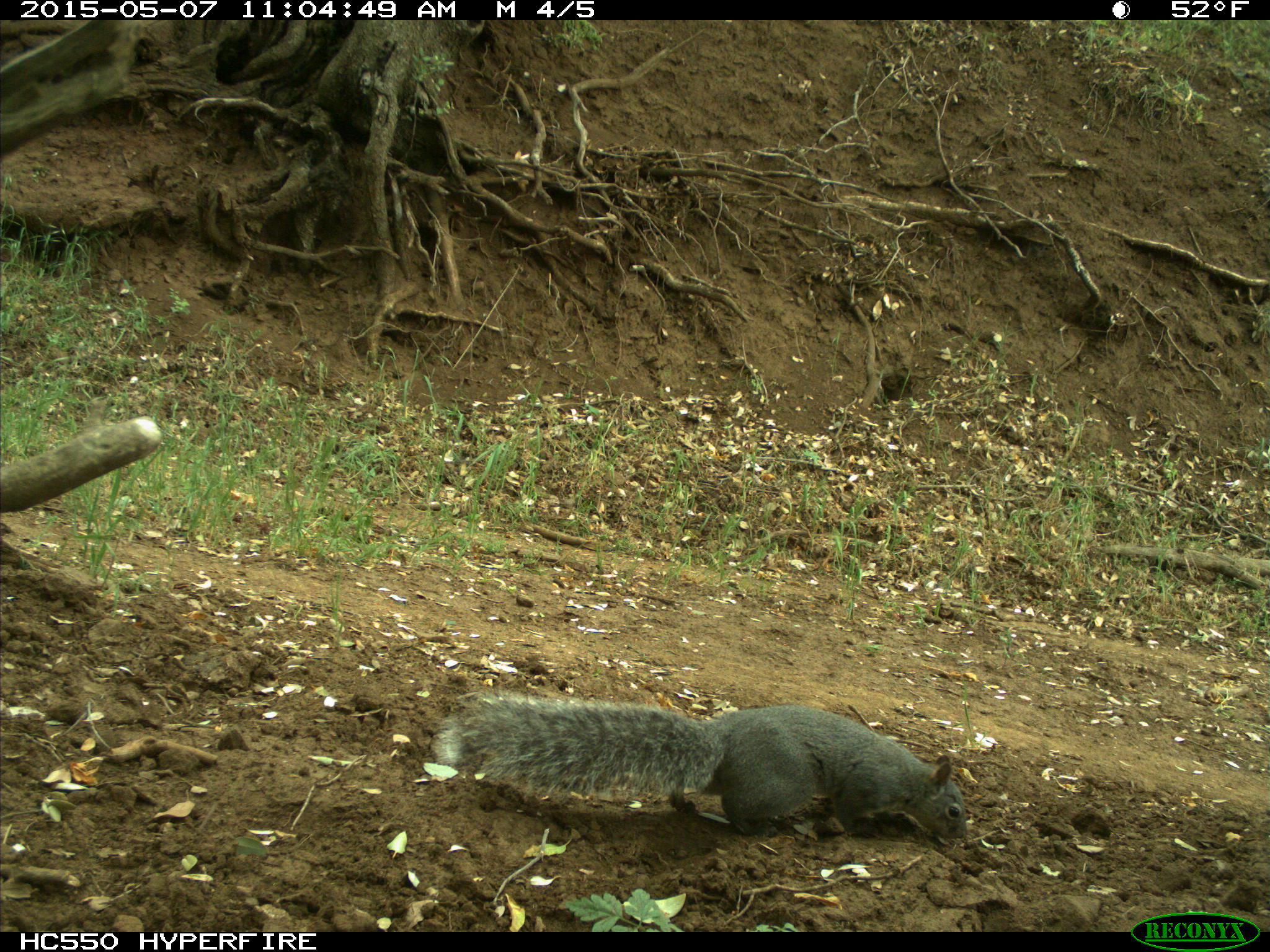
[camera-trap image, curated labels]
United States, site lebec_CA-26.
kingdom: Animalia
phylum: Chordata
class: Mammalia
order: Rodentia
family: Sciuridae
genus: Sciurus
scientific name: Sciurus carolinensis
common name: eastern gray squirrel